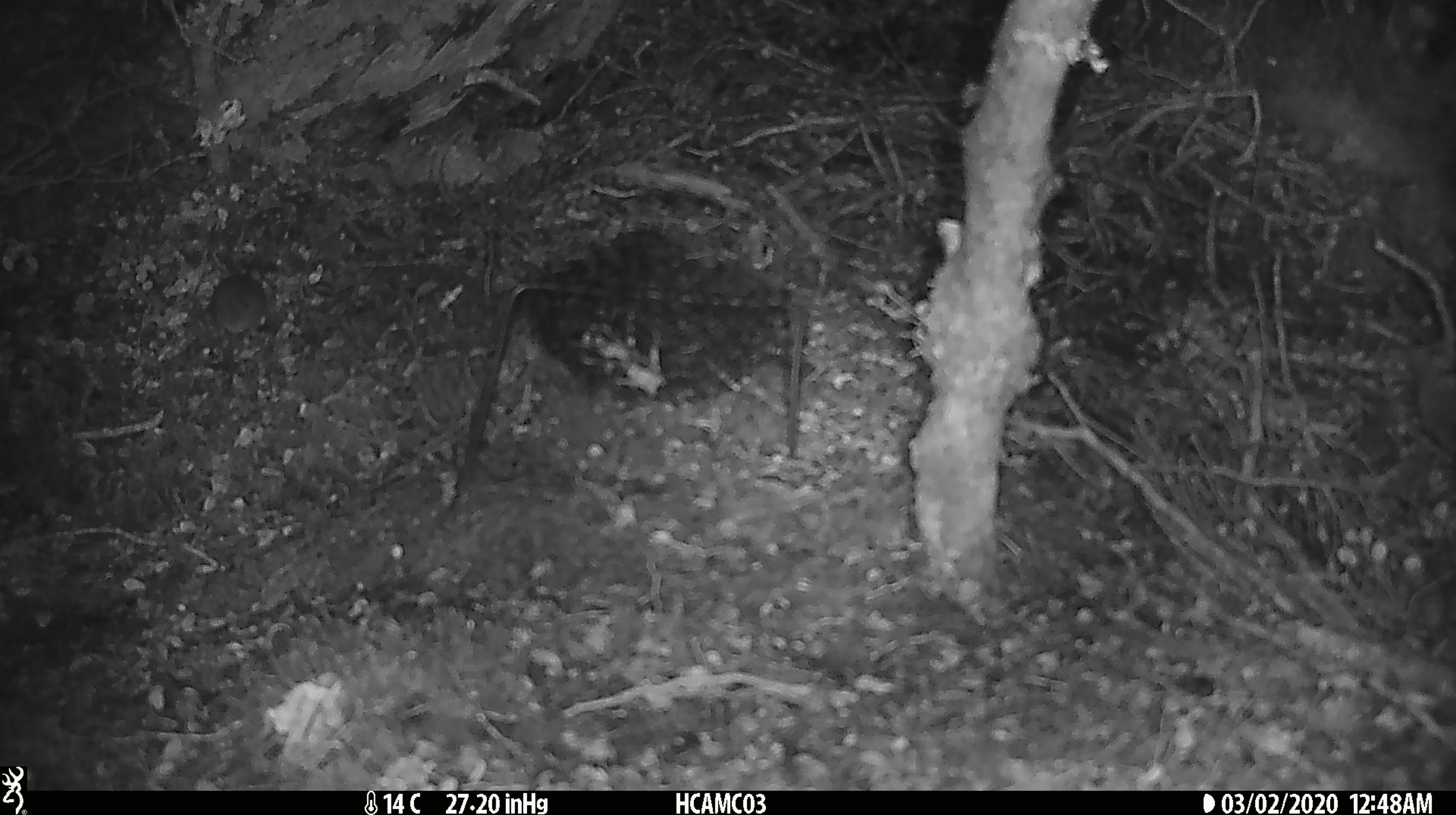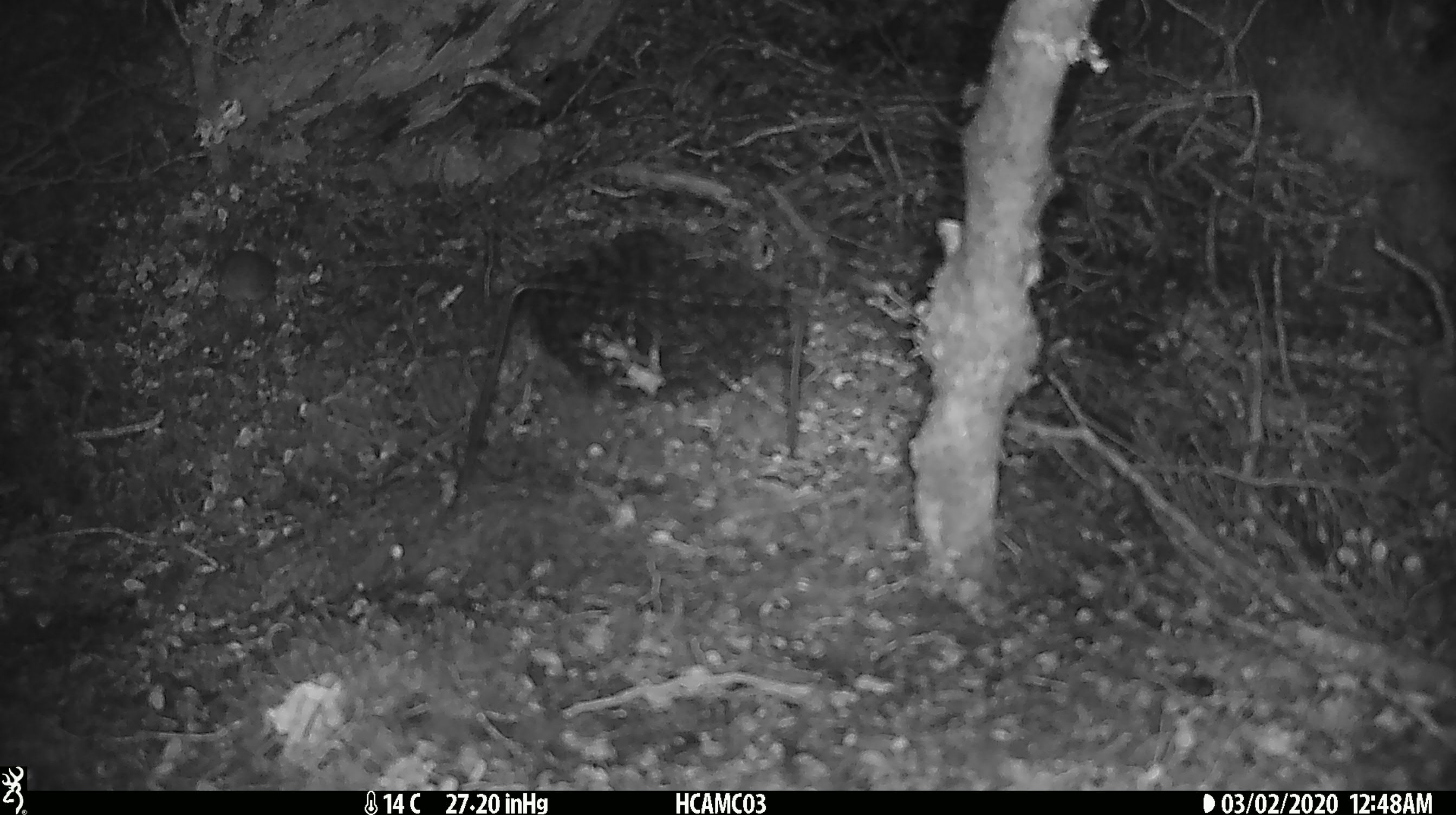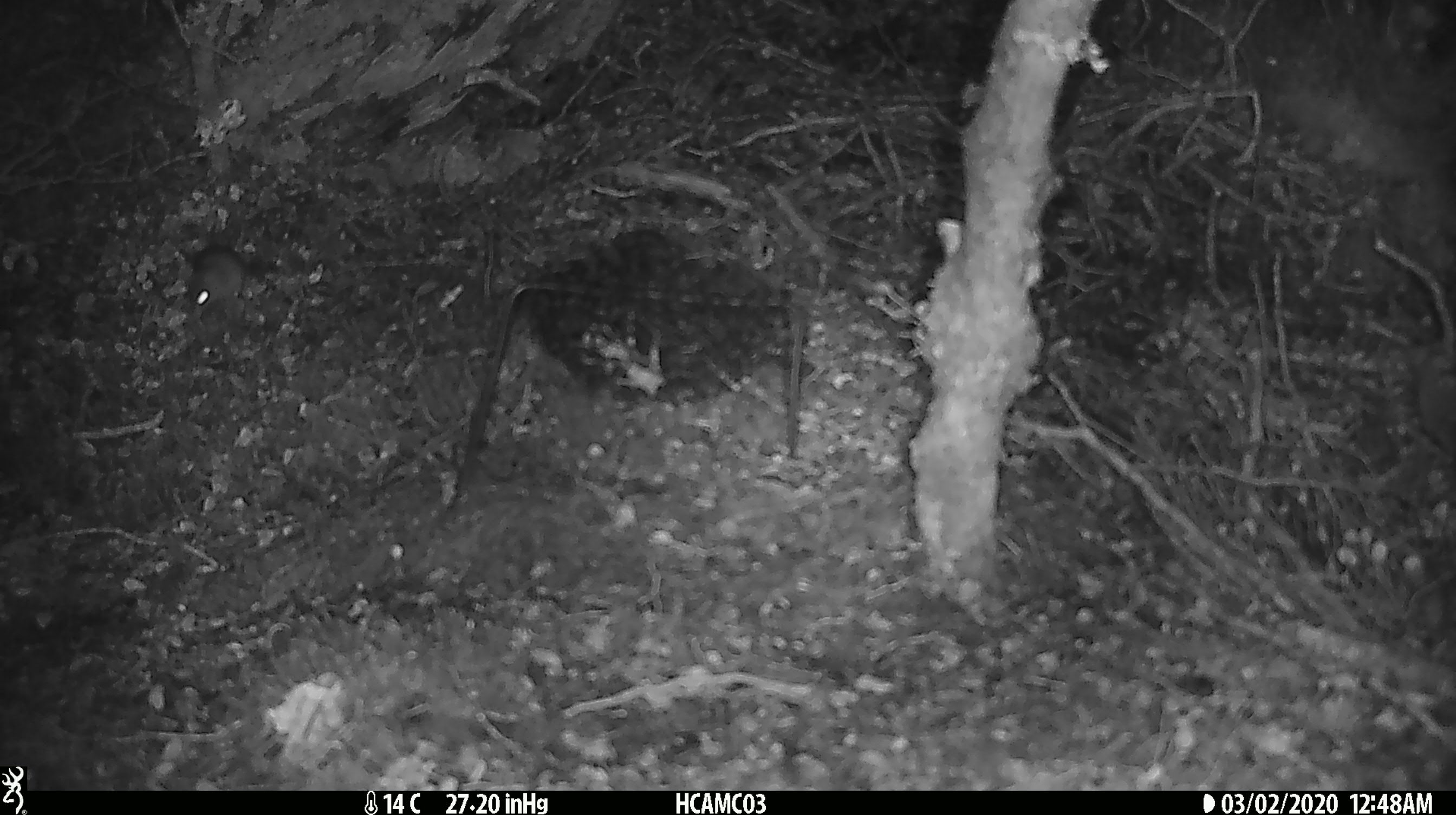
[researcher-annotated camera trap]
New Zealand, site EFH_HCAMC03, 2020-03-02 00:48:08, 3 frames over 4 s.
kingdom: Animalia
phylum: Chordata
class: Mammalia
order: Rodentia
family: Muridae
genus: Mus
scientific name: Mus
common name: mouse